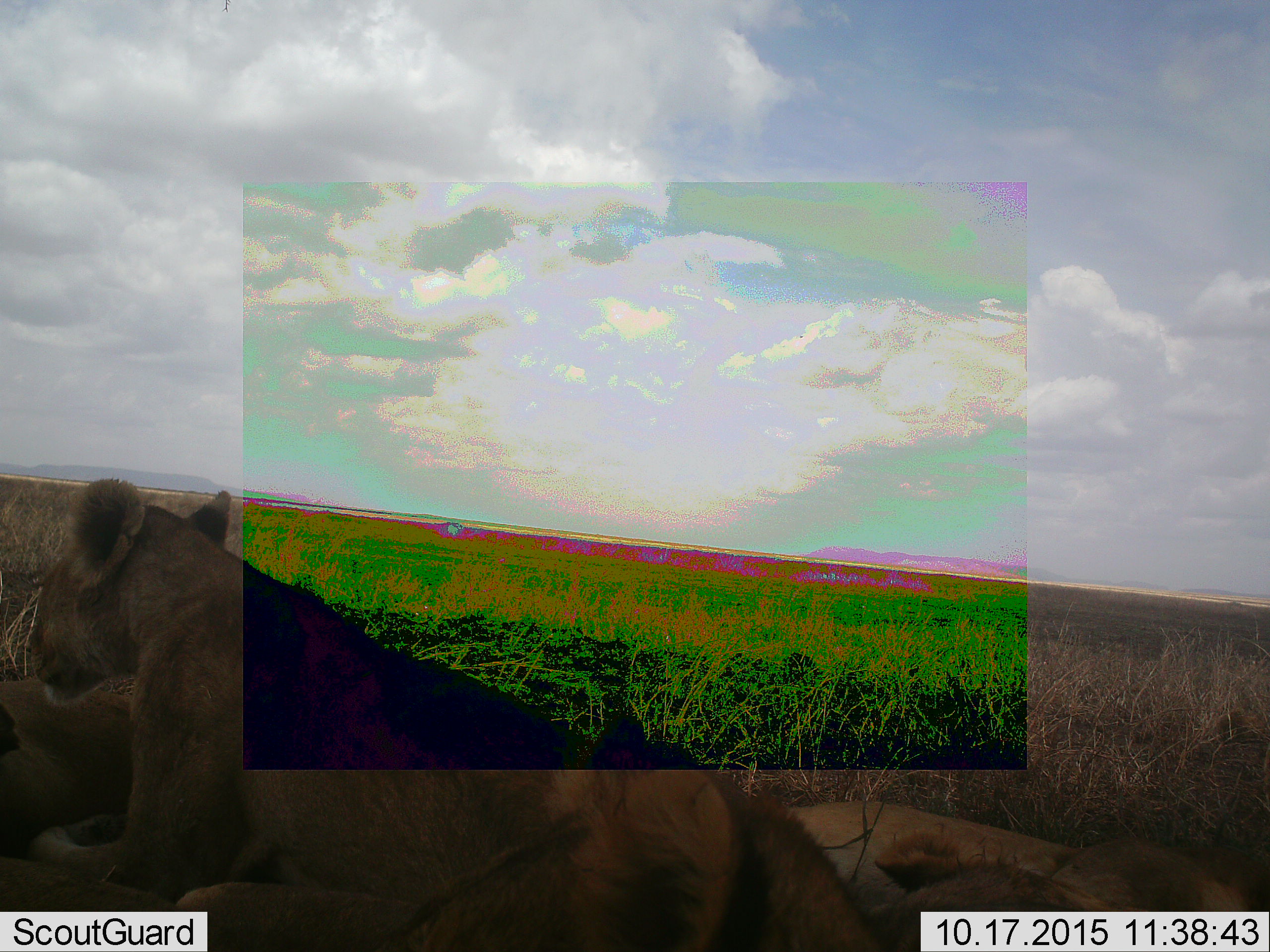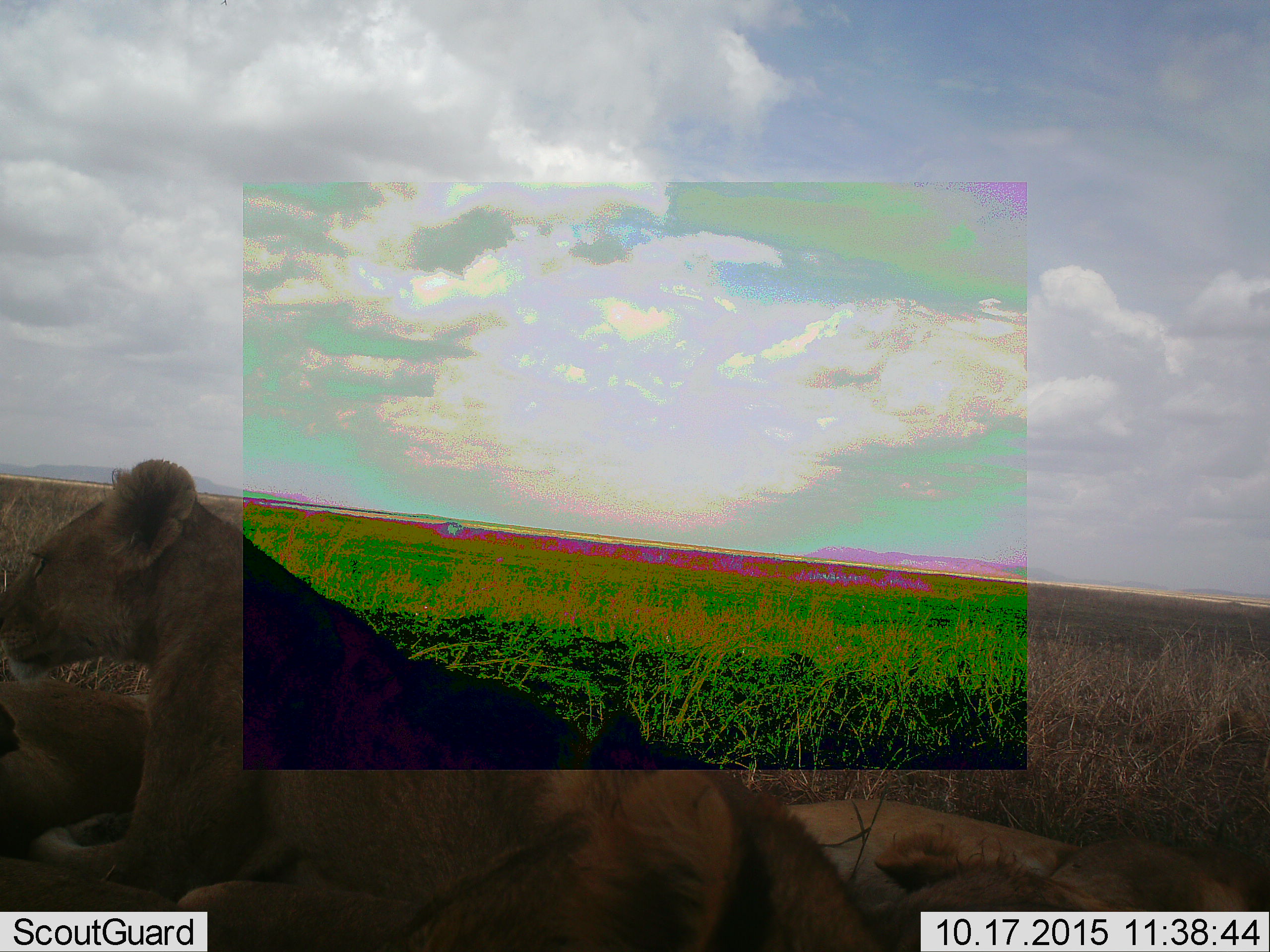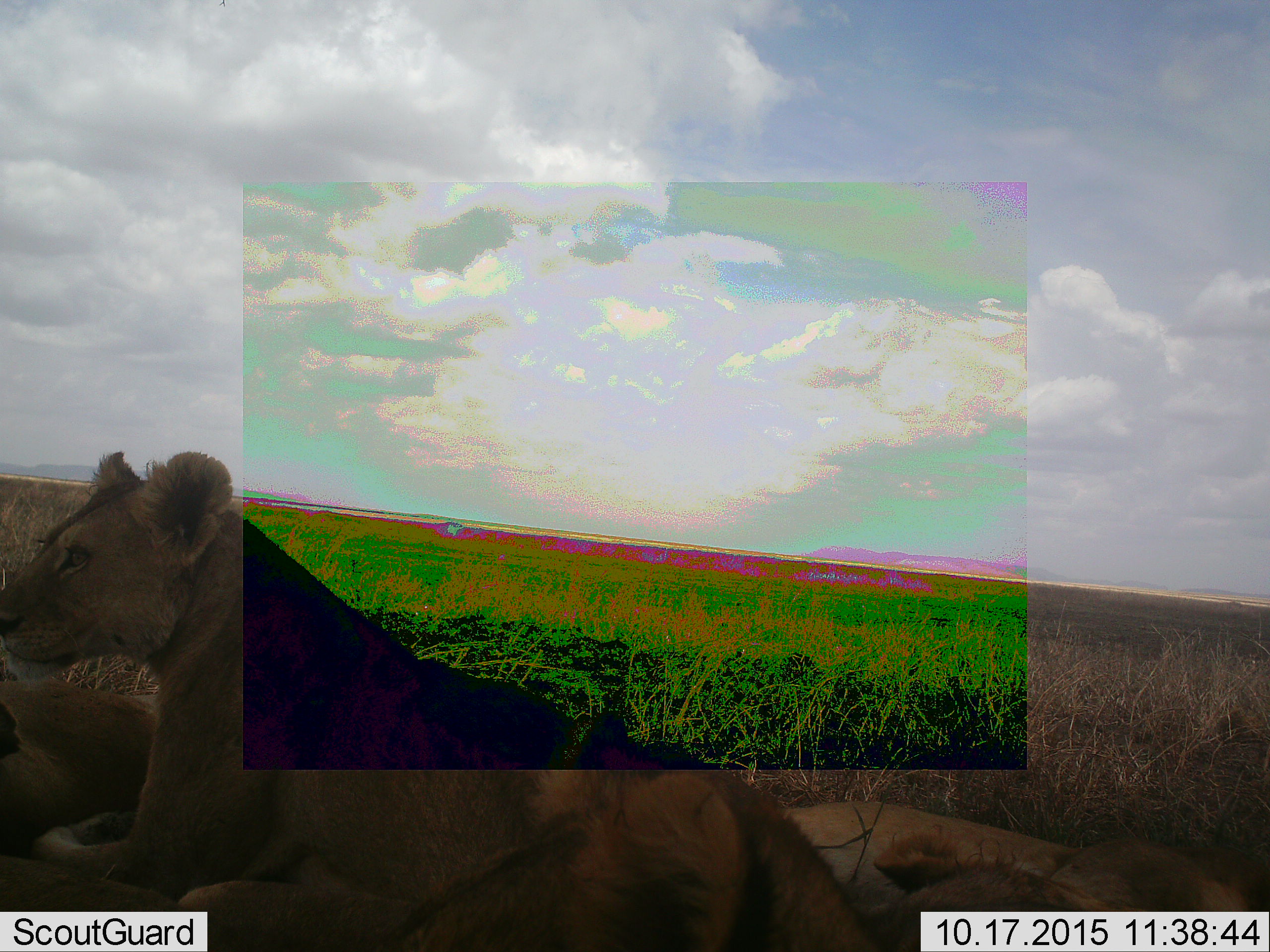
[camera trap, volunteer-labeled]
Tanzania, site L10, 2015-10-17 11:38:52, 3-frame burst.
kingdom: Animalia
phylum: Chordata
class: Mammalia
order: Carnivora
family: Felidae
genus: Panthera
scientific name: Panthera leo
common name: lion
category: lionfemale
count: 3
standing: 0%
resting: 100%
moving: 0%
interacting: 10%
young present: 20%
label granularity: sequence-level